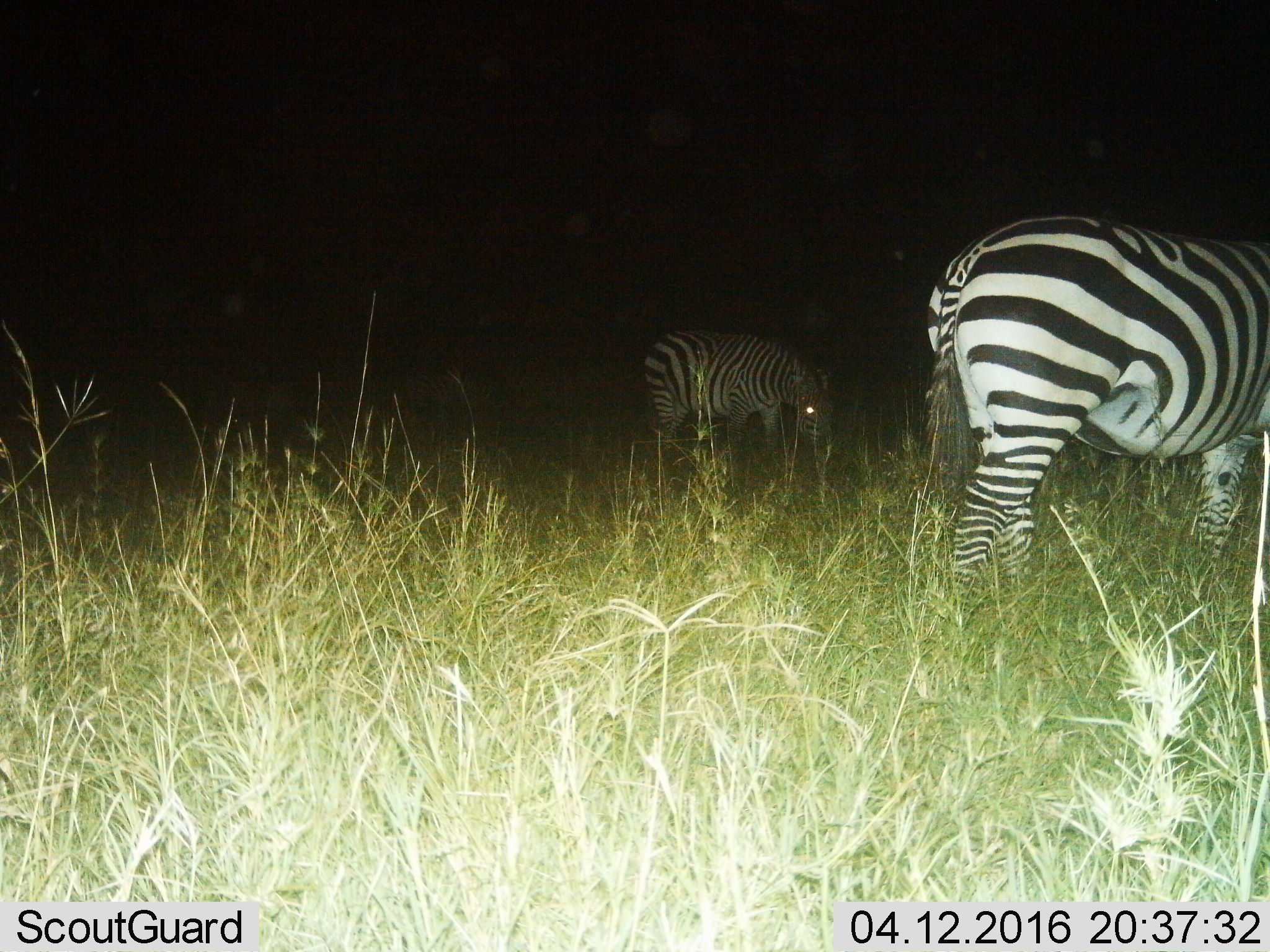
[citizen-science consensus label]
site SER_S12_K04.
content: unidentified animal